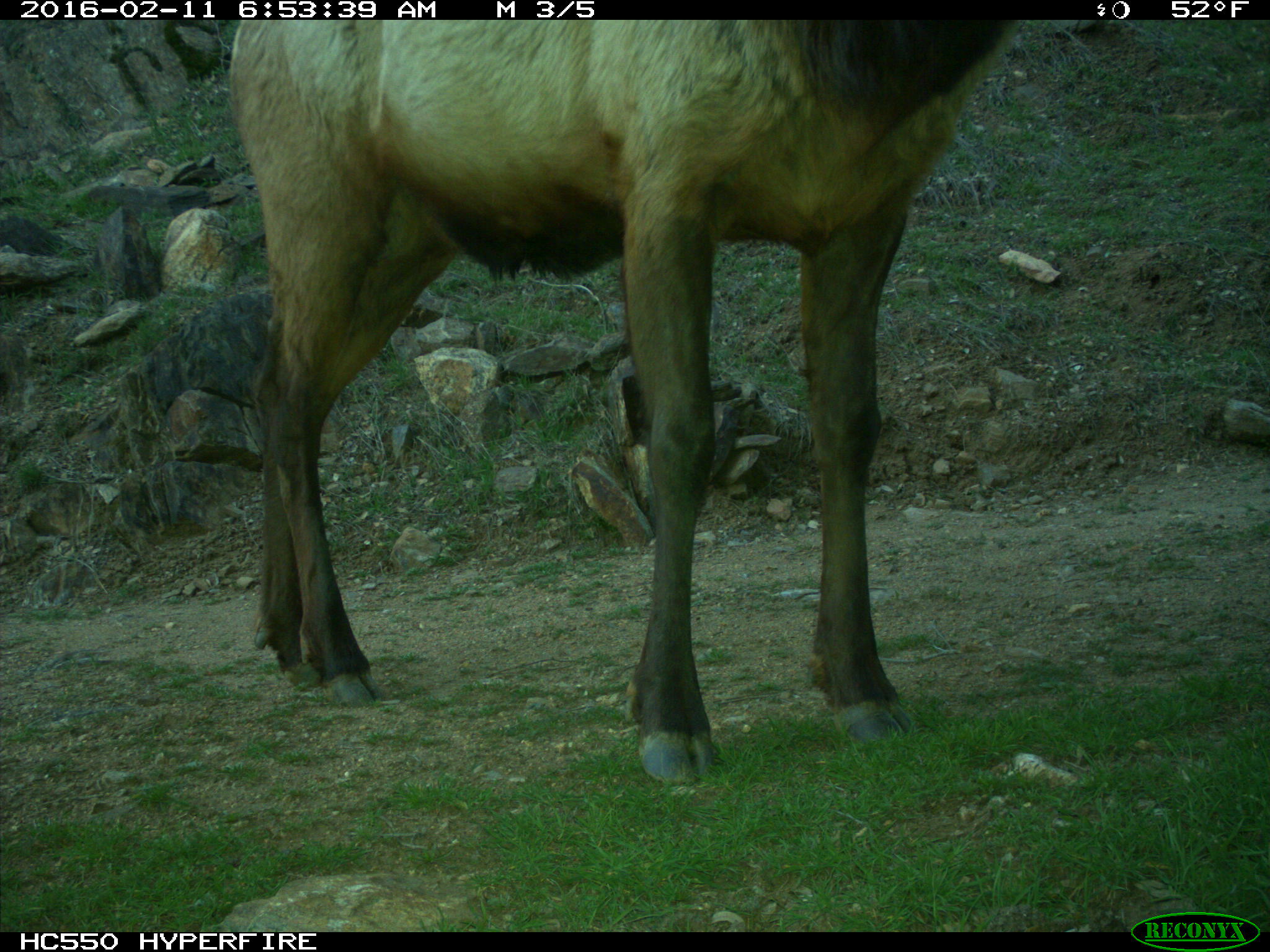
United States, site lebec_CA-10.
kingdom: Animalia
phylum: Chordata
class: Mammalia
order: Artiodactyla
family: Cervidae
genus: Cervus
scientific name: Cervus canadensis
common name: elk